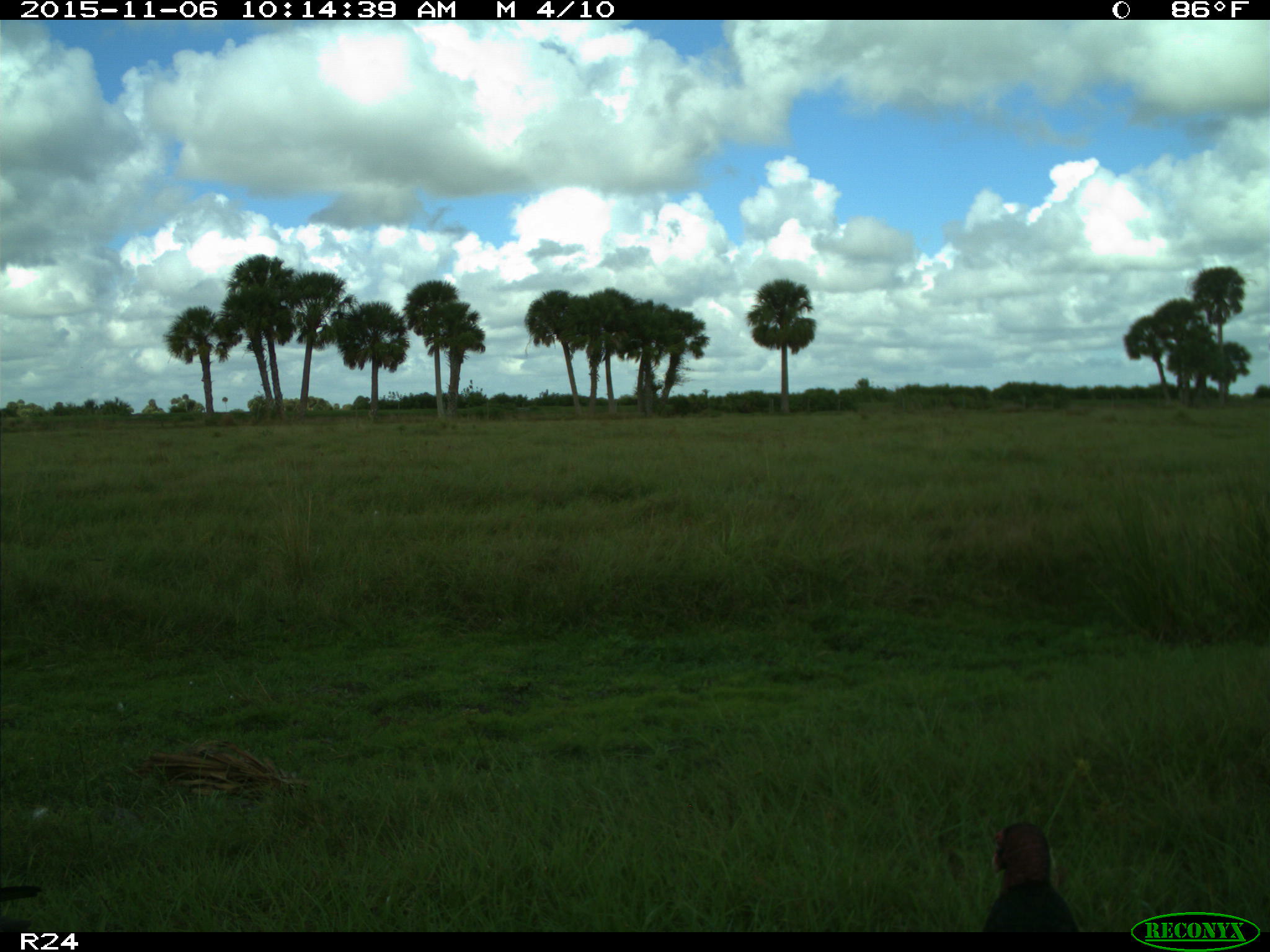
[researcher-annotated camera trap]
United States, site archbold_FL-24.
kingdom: Animalia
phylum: Chordata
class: Aves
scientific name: Aves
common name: birds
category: unidentified bird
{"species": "unidentified bird (birds) (Aves)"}